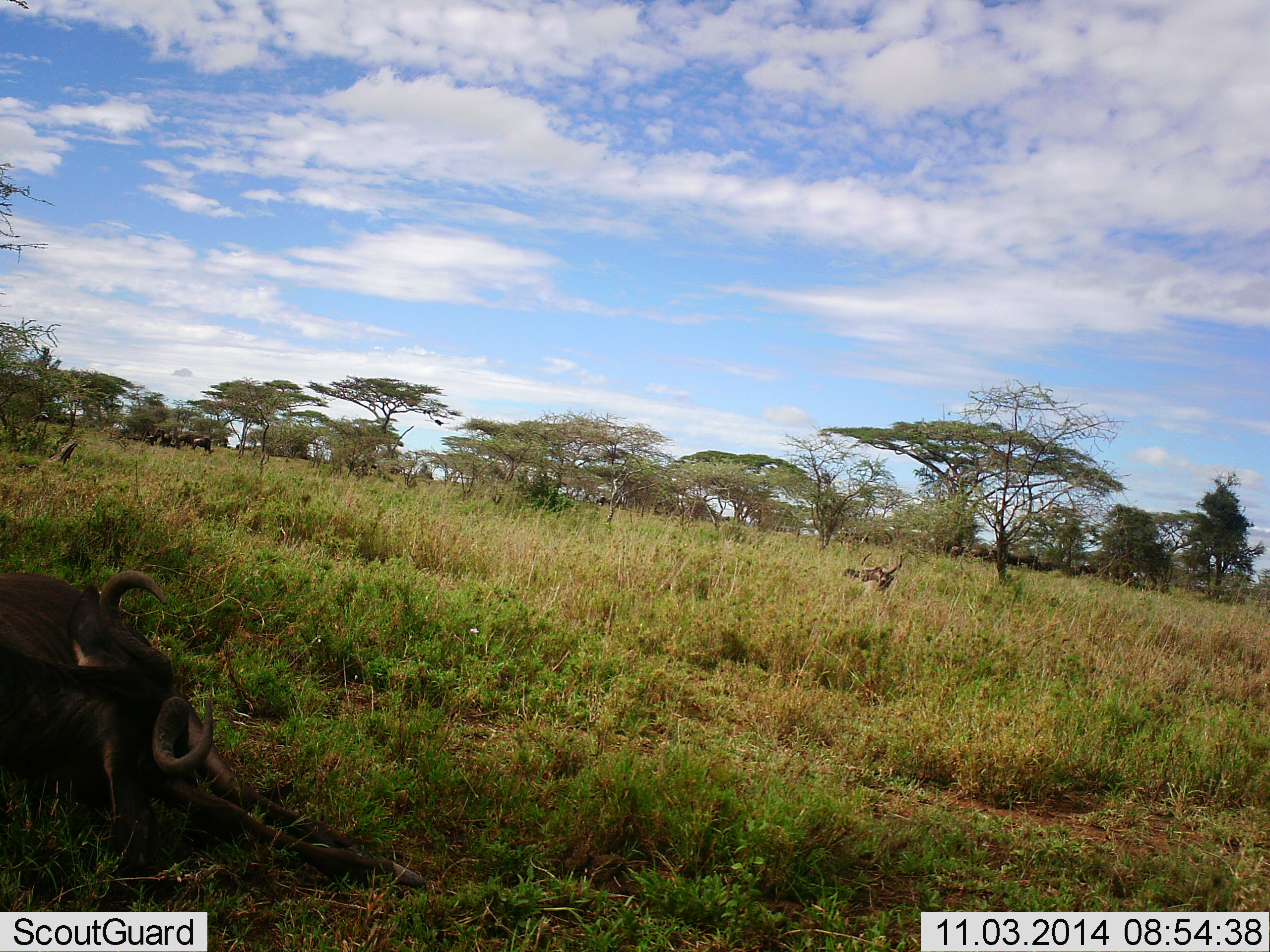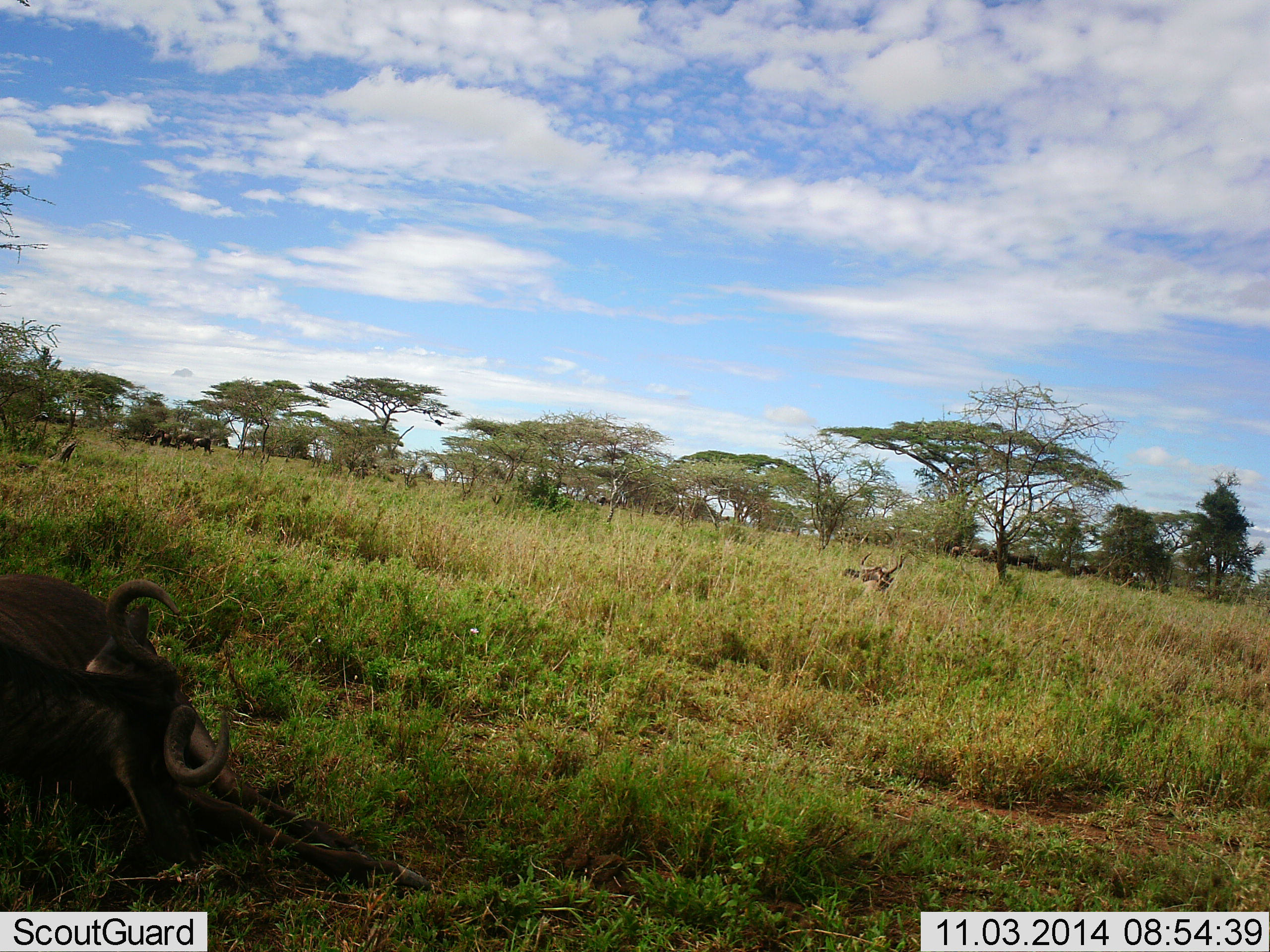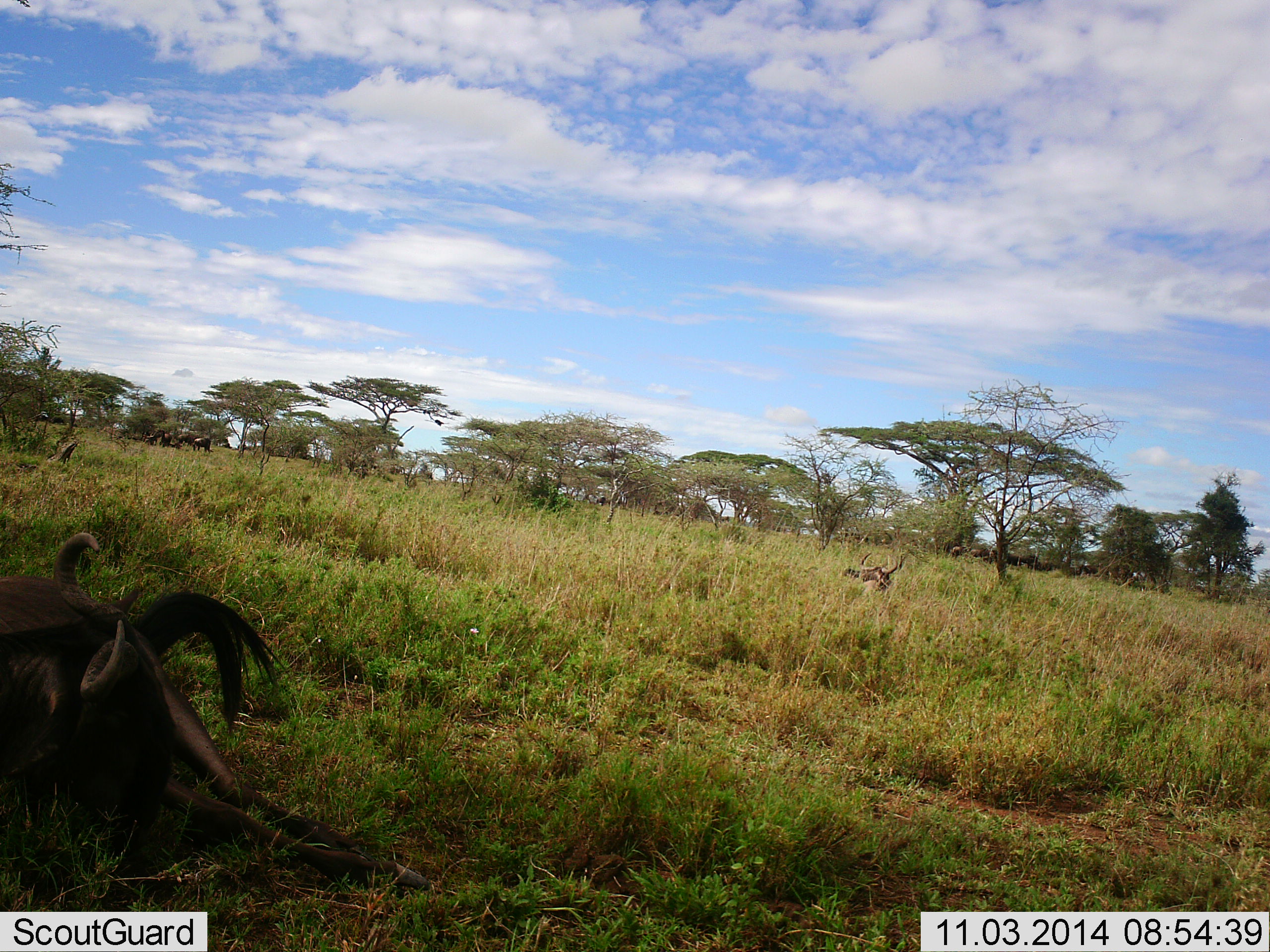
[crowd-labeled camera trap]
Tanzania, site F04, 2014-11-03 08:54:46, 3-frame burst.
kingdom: Animalia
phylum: Chordata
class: Mammalia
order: Artiodactyla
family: Bovidae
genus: Connochaetes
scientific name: Connochaetes taurinus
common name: blue wildebeest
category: wildebeest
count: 2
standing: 30%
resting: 100%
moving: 10%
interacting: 0%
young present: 0%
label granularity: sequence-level